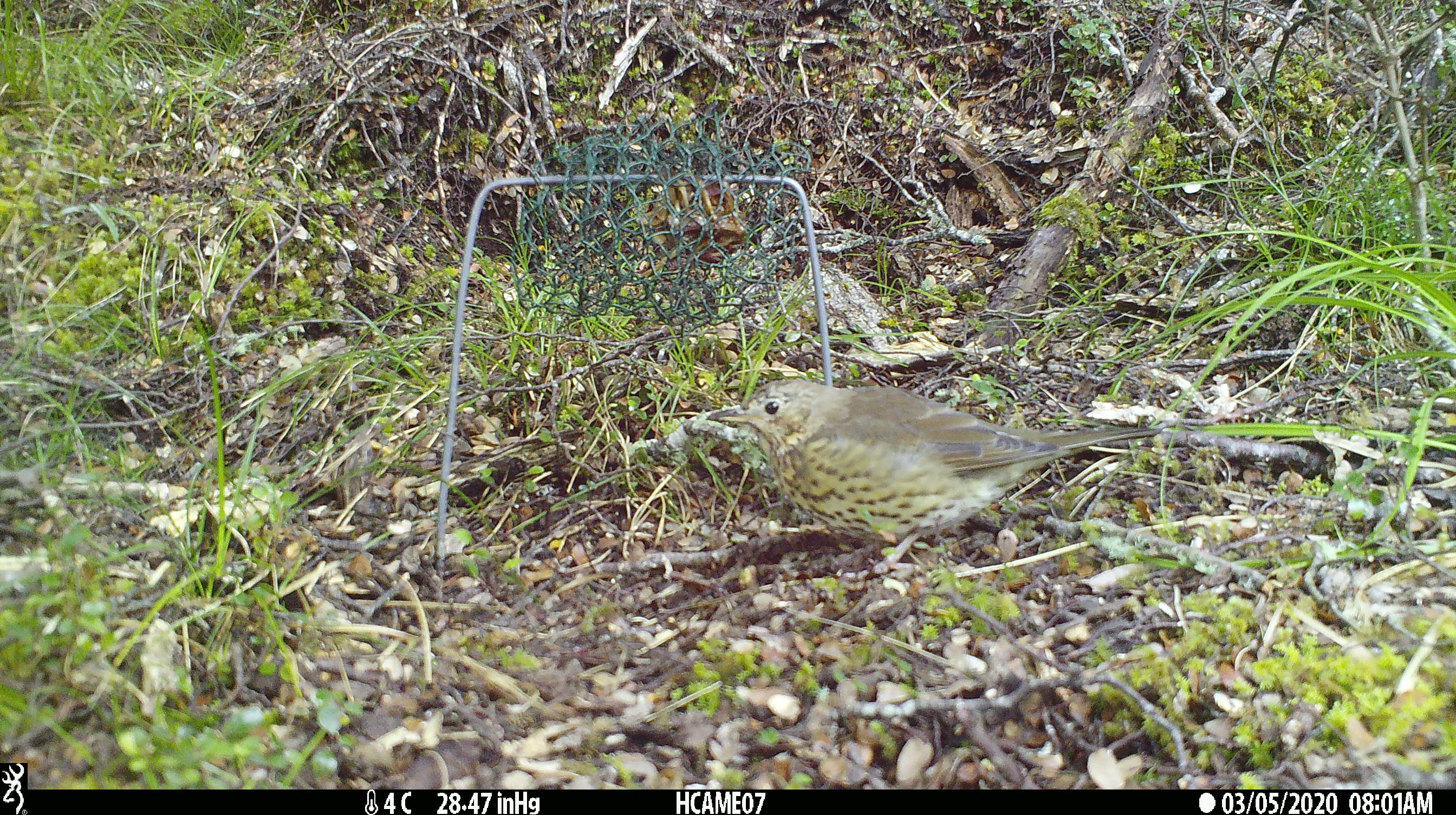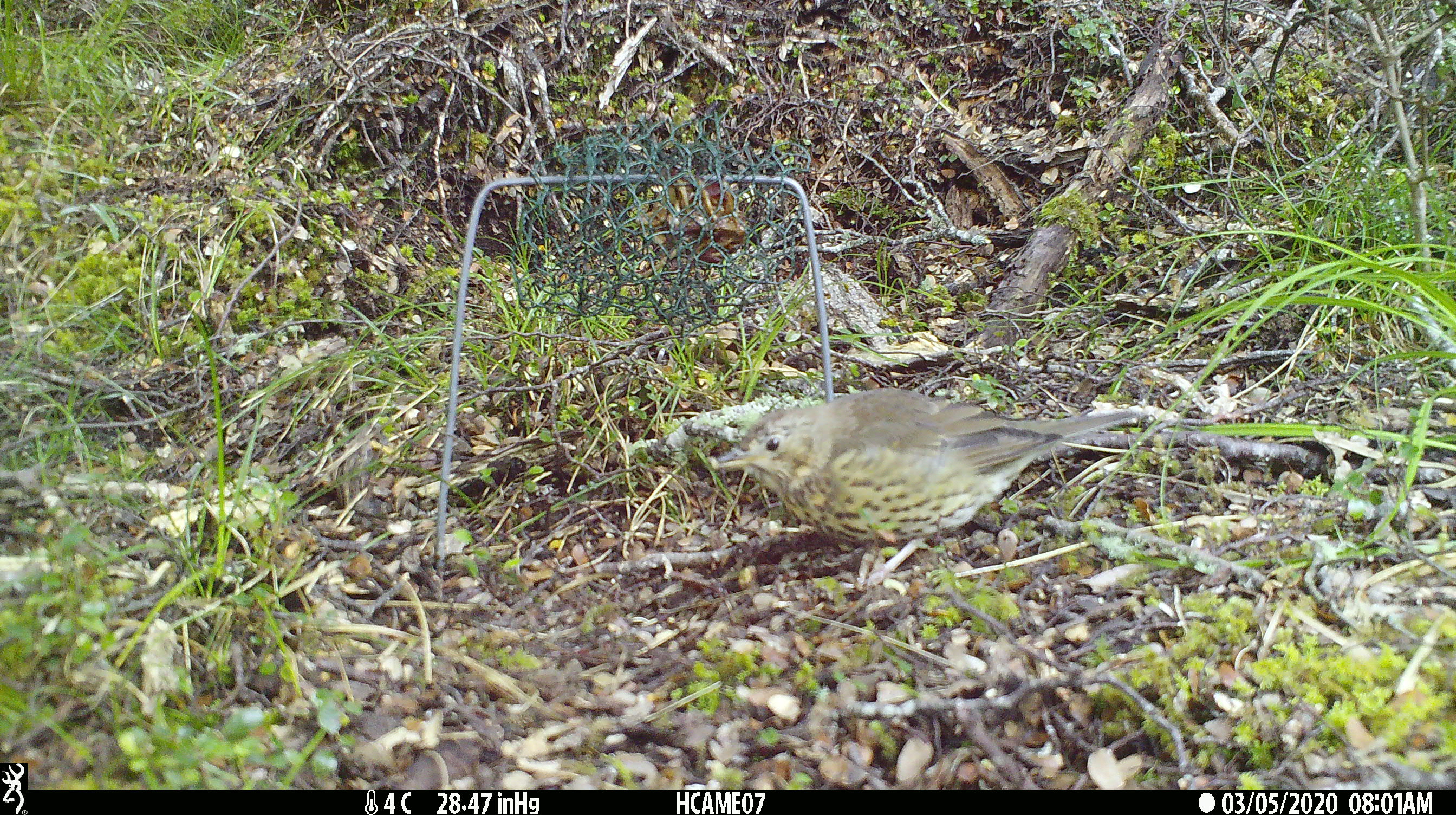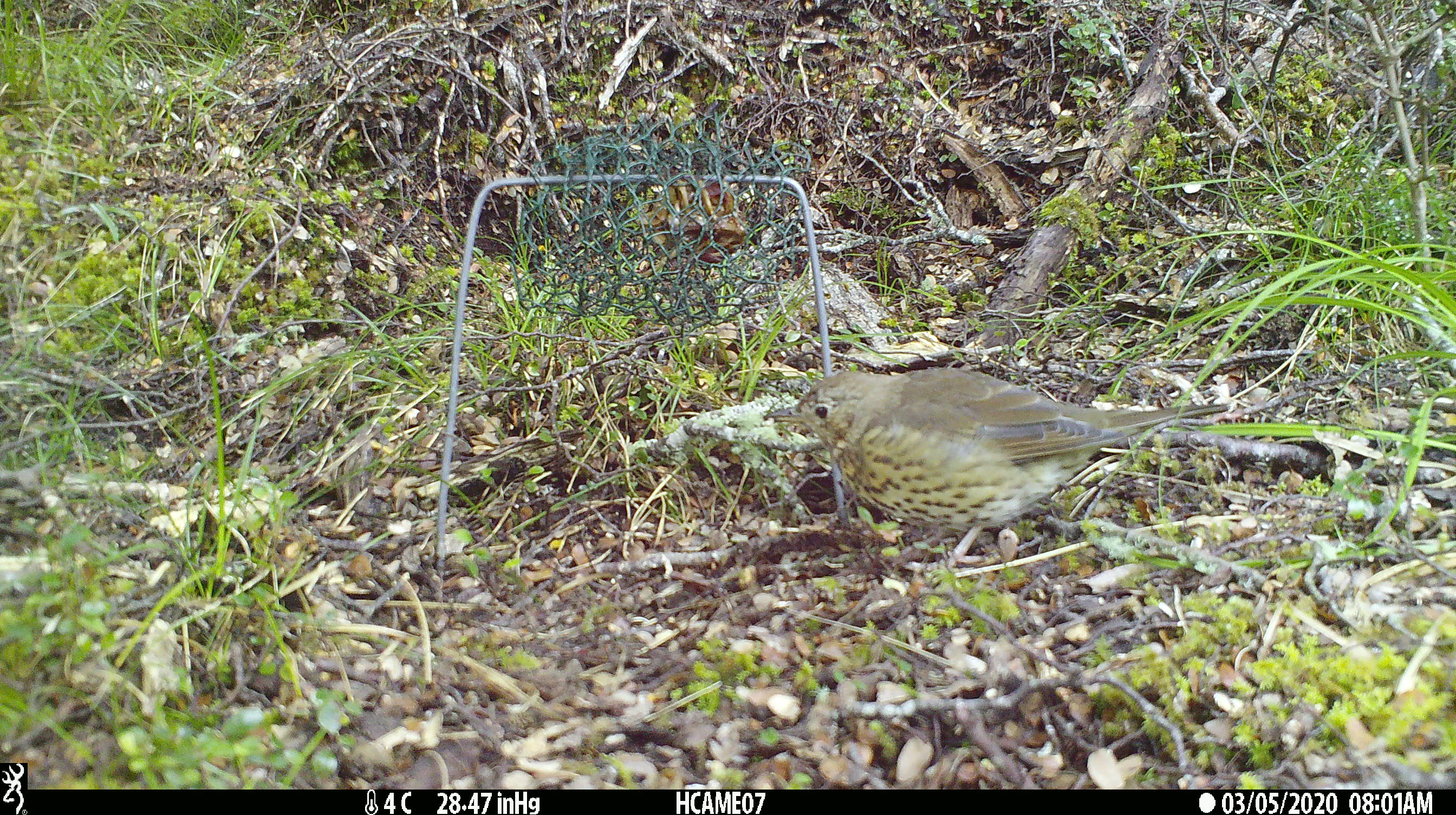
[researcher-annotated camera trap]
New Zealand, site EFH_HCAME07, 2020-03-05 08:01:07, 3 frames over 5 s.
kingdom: Animalia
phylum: Chordata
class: Aves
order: Passeriformes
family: Turdidae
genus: Turdus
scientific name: Turdus philomelos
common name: song thrush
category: thrush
Thrush (song thrush) (Turdus philomelos).